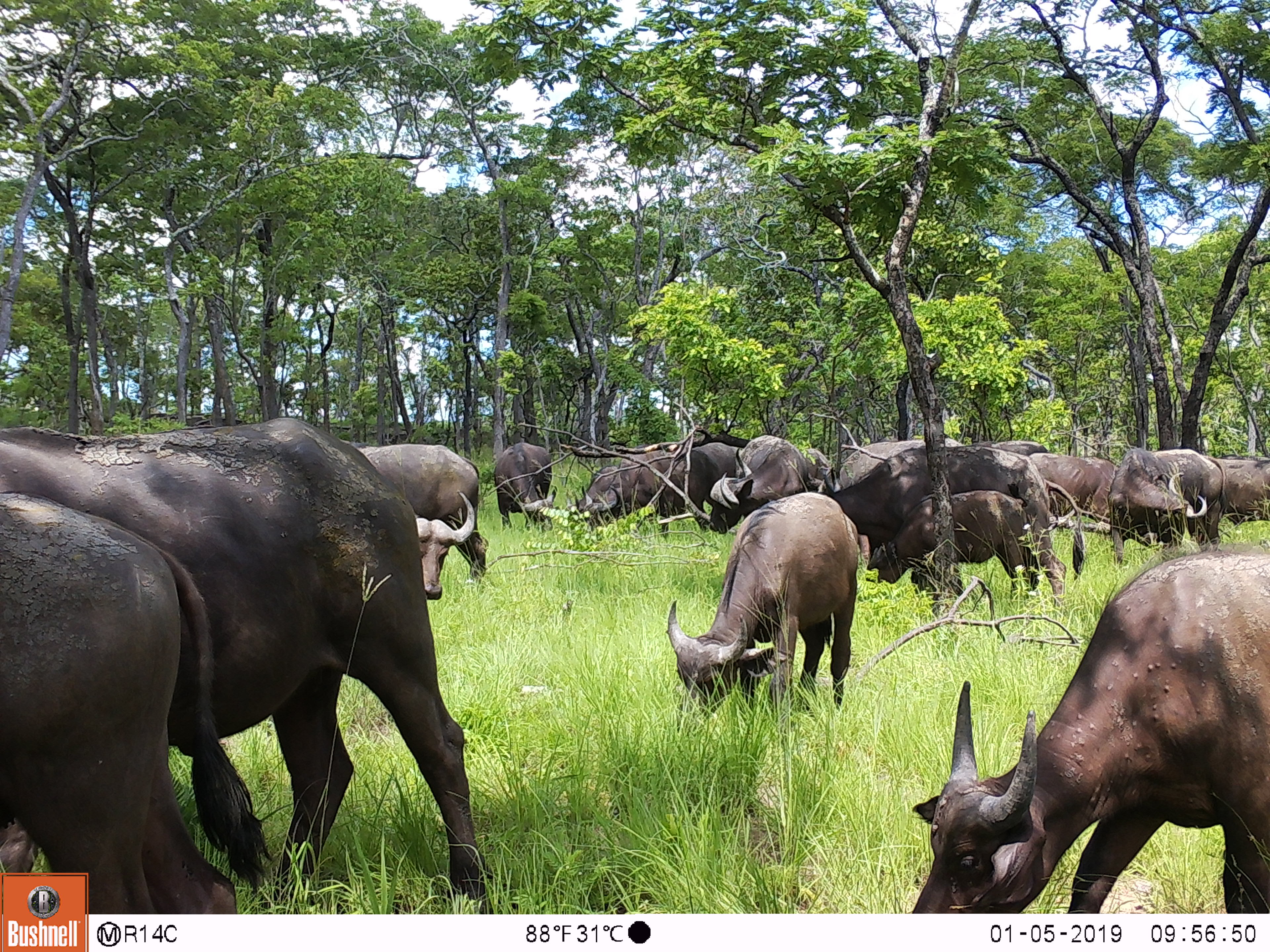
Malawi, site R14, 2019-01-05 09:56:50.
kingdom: Animalia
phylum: Chordata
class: Mammalia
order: Artiodactyla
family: Bovidae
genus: Syncerus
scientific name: Syncerus caffer caffer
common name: cape buffalo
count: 16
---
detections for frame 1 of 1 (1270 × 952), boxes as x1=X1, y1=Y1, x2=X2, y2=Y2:
cape buffalo: x1=2, y1=418, x2=487, y2=861; x1=905, y1=538, x2=1268, y2=908; x1=0, y1=482, x2=265, y2=869; x1=666, y1=488, x2=863, y2=727; x1=819, y1=436, x2=1083, y2=605; x1=352, y1=433, x2=487, y2=583; x1=865, y1=494, x2=1034, y2=606; x1=1106, y1=444, x2=1224, y2=572; x1=703, y1=432, x2=811, y2=534; x1=406, y1=487, x2=477, y2=603; x1=575, y1=442, x2=673, y2=524; x1=650, y1=442, x2=739, y2=519; x1=1028, y1=451, x2=1113, y2=529; x1=493, y1=442, x2=559, y2=537; x1=1212, y1=455, x2=1268, y2=522; x1=975, y1=440, x2=1050, y2=458